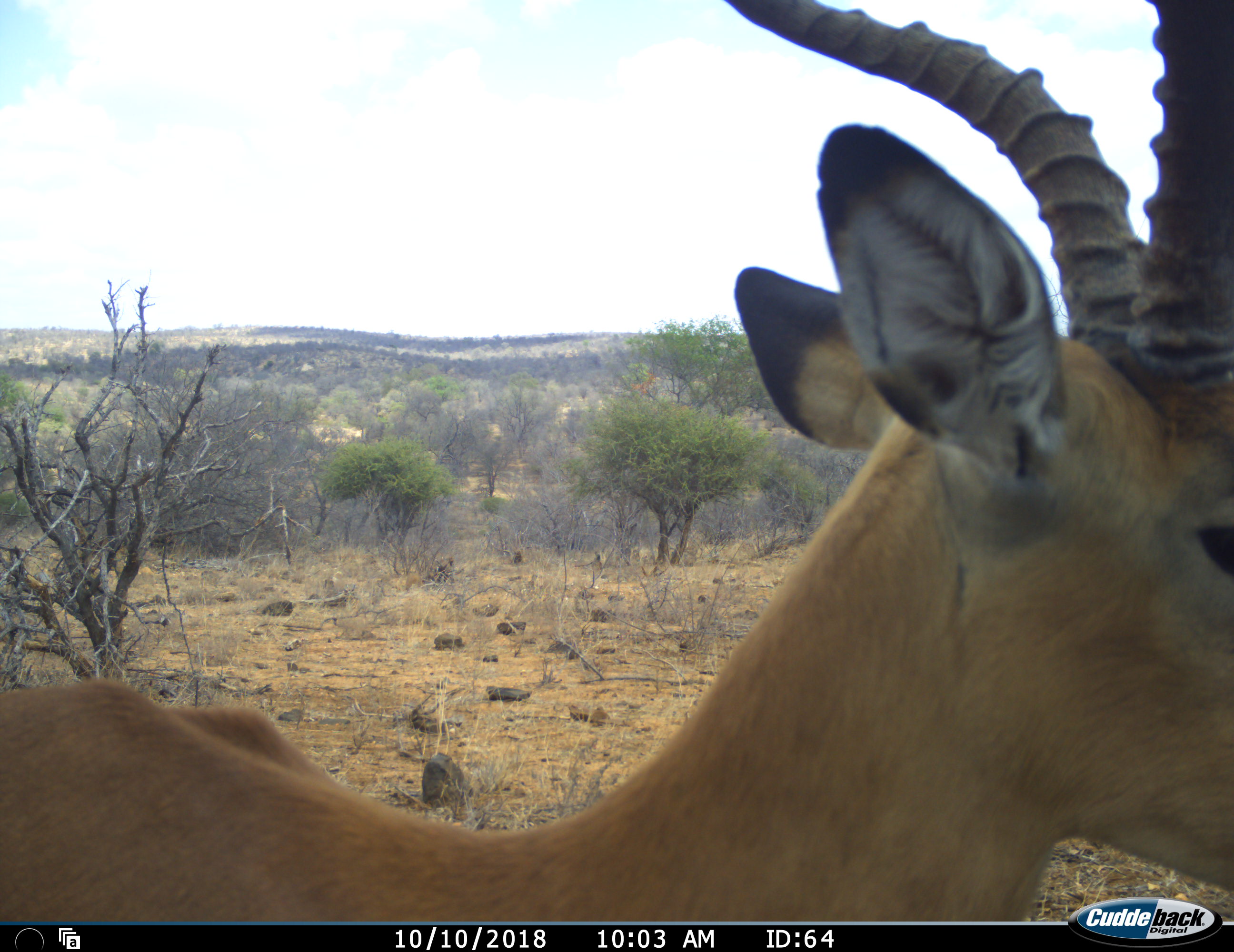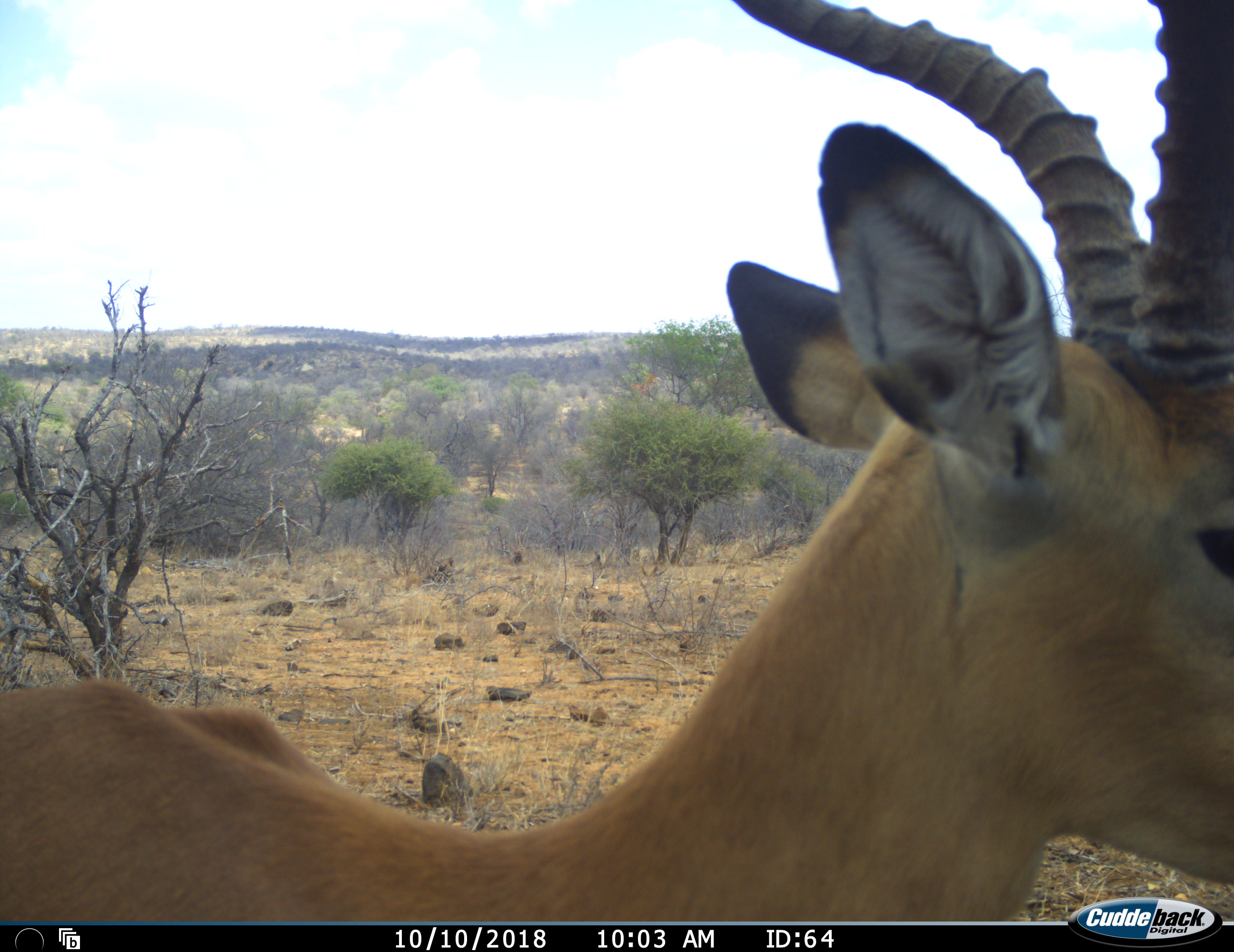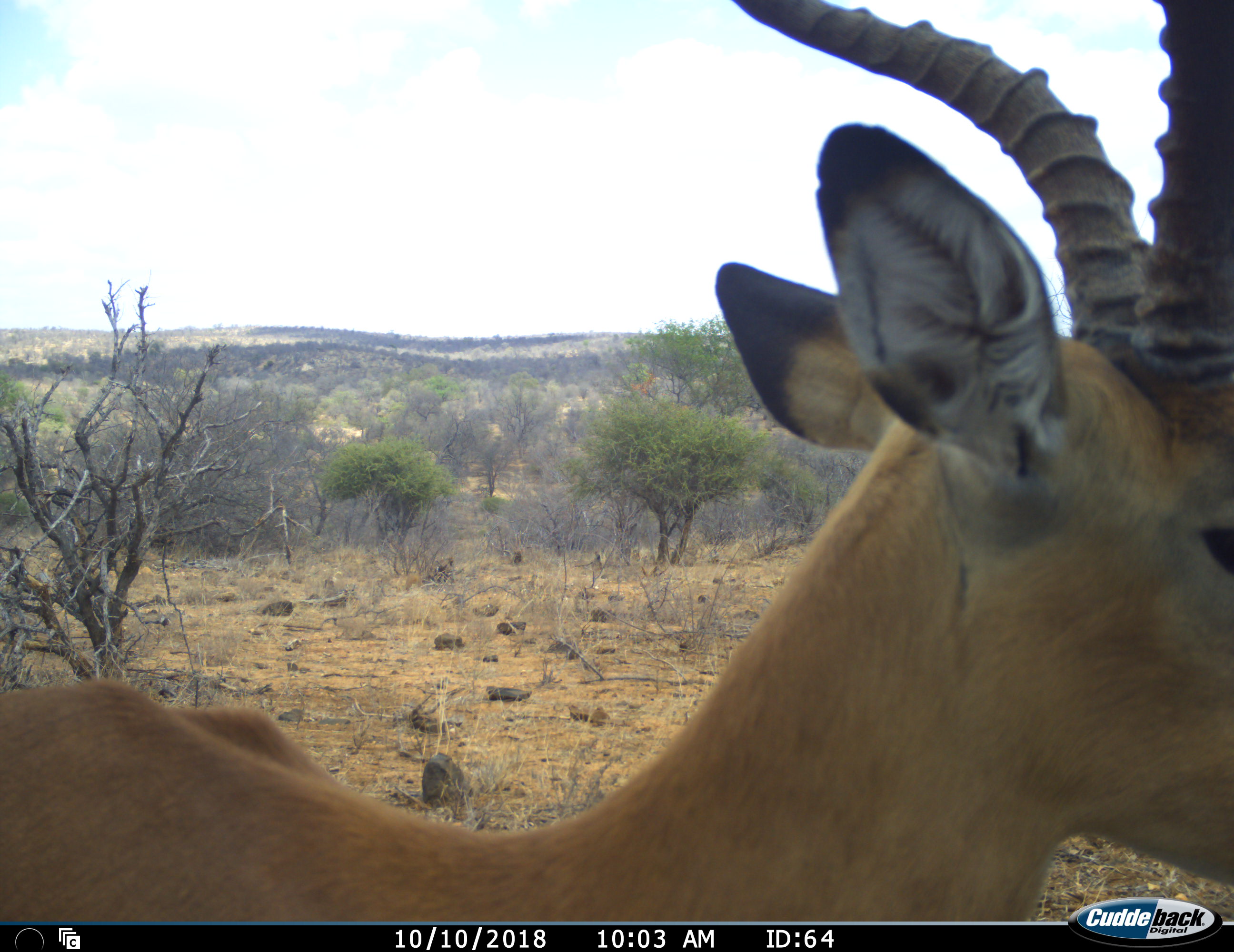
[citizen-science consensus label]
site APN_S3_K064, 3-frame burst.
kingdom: Animalia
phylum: Chordata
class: Mammalia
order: Artiodactyla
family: Bovidae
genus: Aepyceros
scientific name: Aepyceros melampus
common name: impala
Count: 1.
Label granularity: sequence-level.